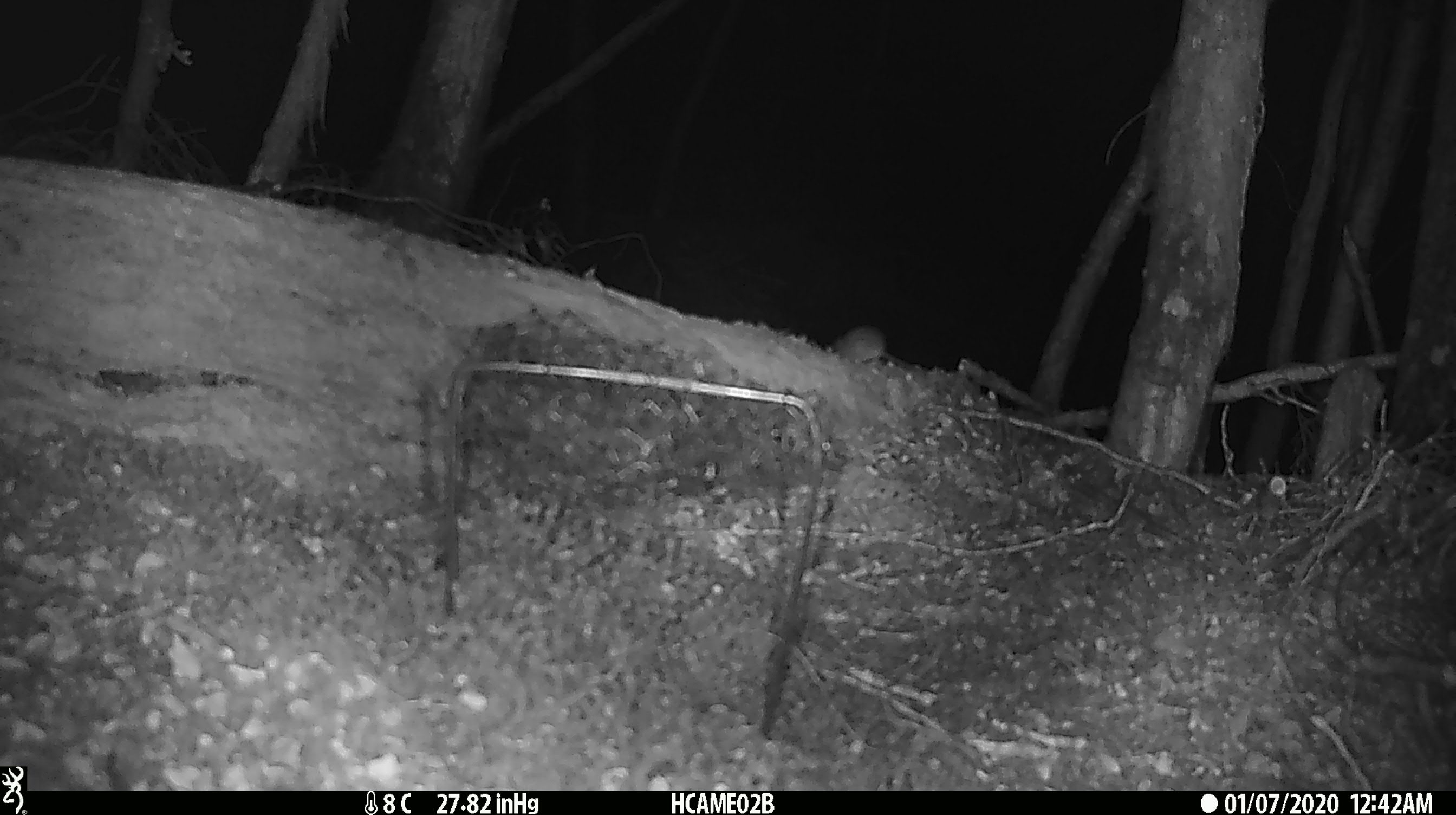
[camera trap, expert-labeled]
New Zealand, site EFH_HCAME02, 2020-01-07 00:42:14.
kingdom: Animalia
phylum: Chordata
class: Mammalia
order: Rodentia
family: Muridae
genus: Mus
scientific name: Mus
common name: mouse